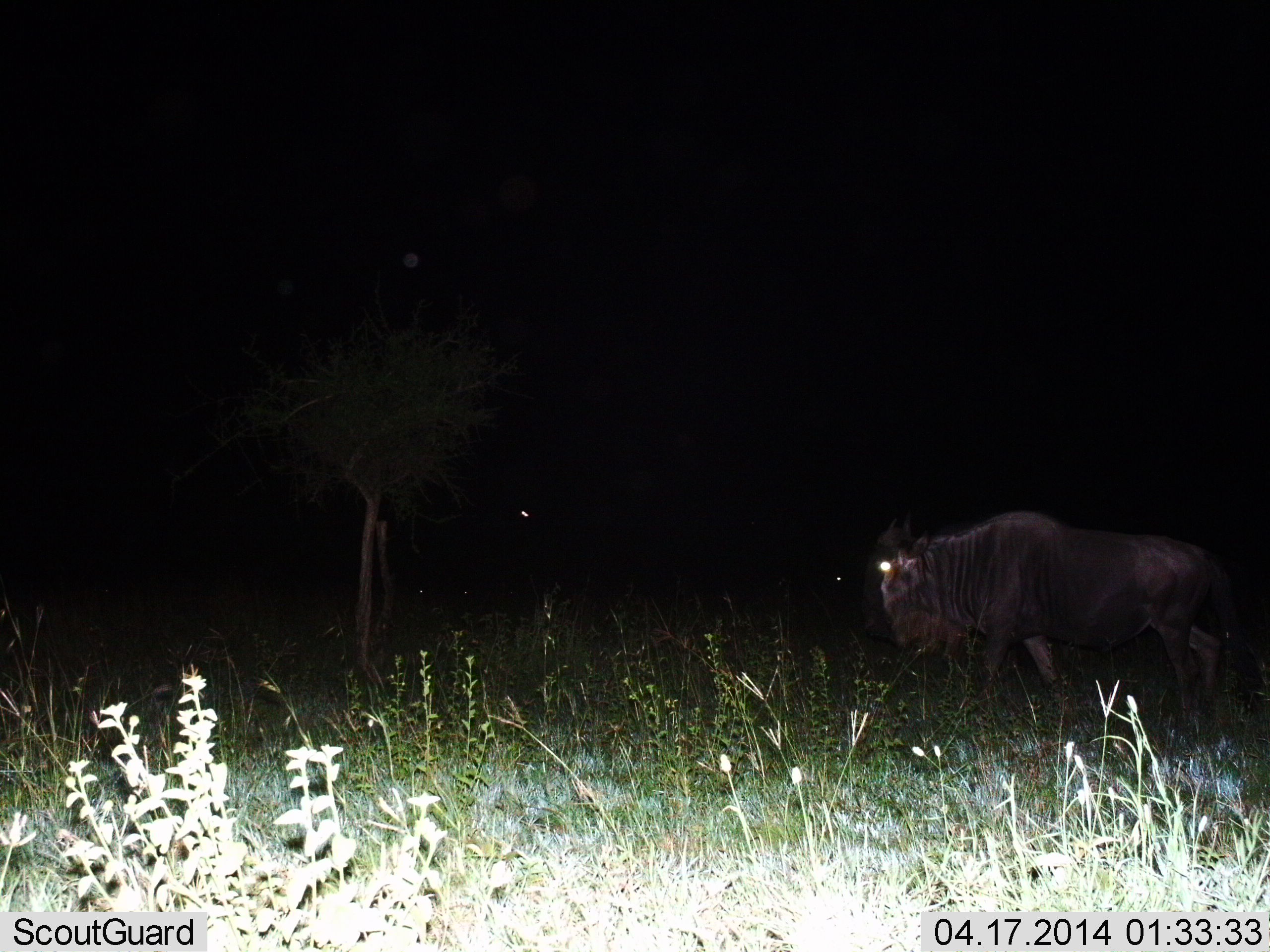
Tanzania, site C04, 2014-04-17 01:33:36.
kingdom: Animalia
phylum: Chordata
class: Mammalia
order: Artiodactyla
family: Bovidae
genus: Connochaetes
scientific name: Connochaetes taurinus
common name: blue wildebeest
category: wildebeest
Wildebeest (blue wildebeest) (Connochaetes taurinus), count 1. Behavior (volunteer vote fractions): standing 30%, resting 0%, moving 70%, interacting 0%. Young present (vote fraction): 0%. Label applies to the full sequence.